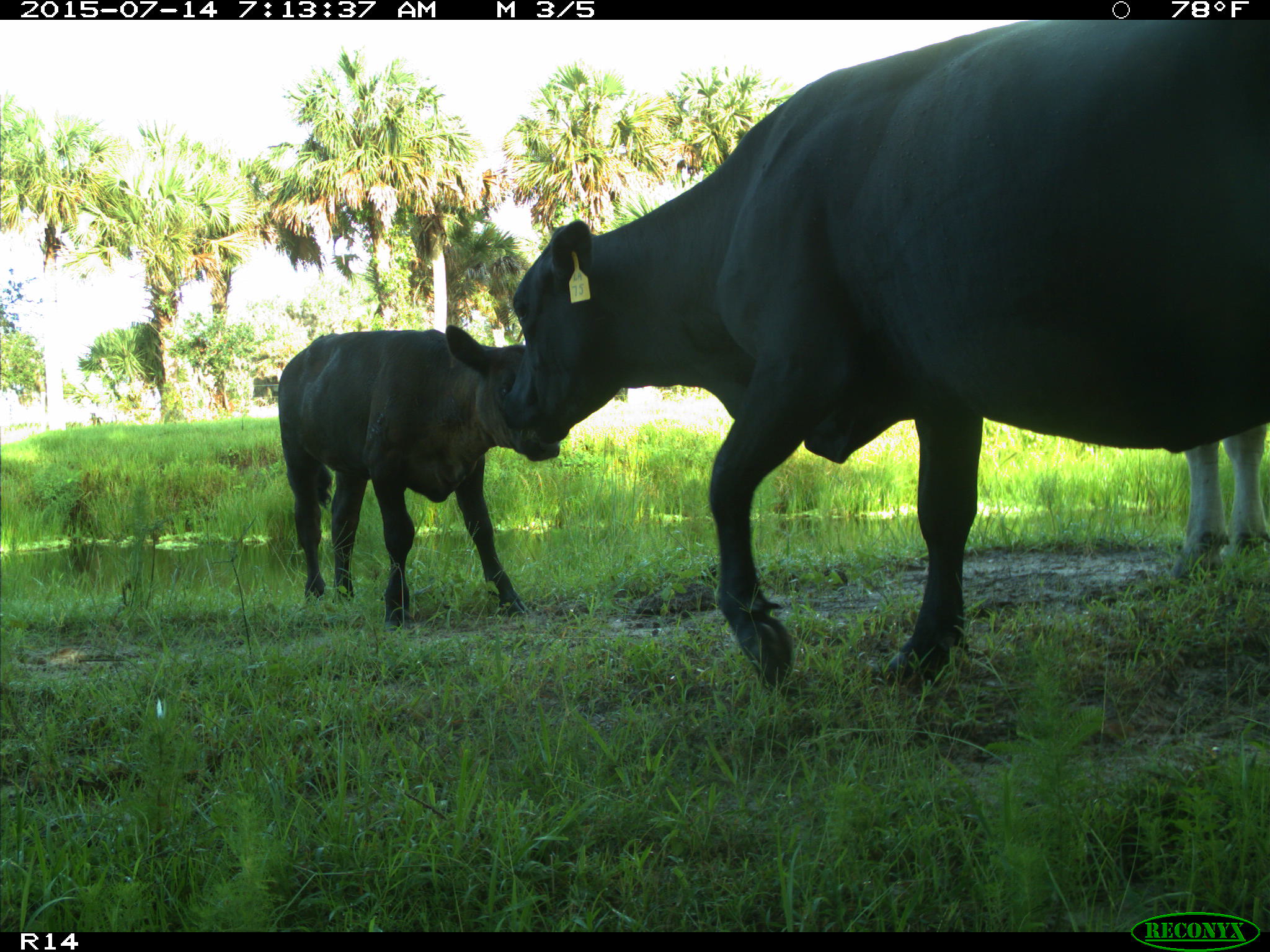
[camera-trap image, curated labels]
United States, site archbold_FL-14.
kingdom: Animalia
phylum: Chordata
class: Mammalia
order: Artiodactyla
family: Bovidae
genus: Bos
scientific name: Bos taurus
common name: domestic cow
Bos taurus (domestic cow).